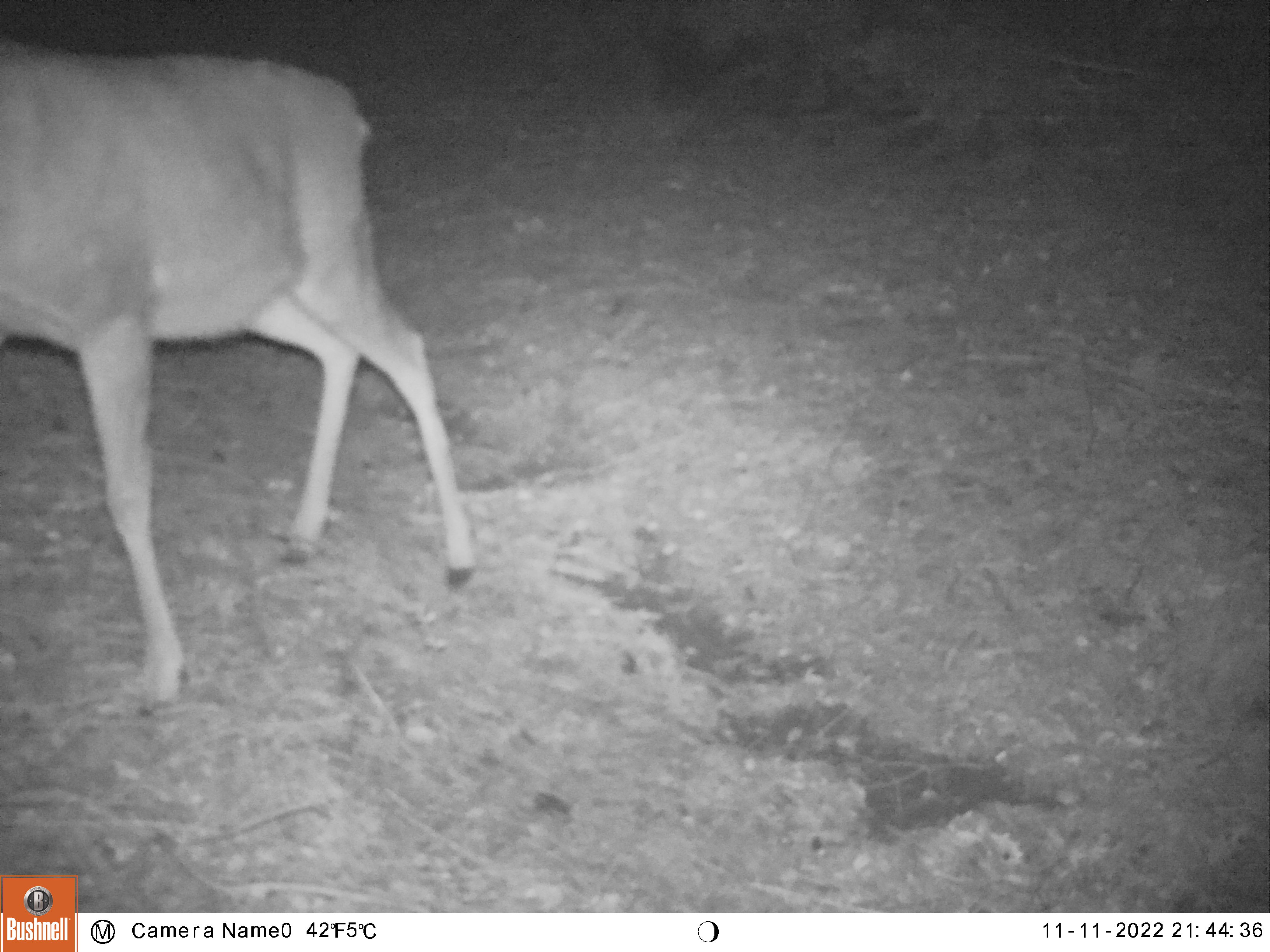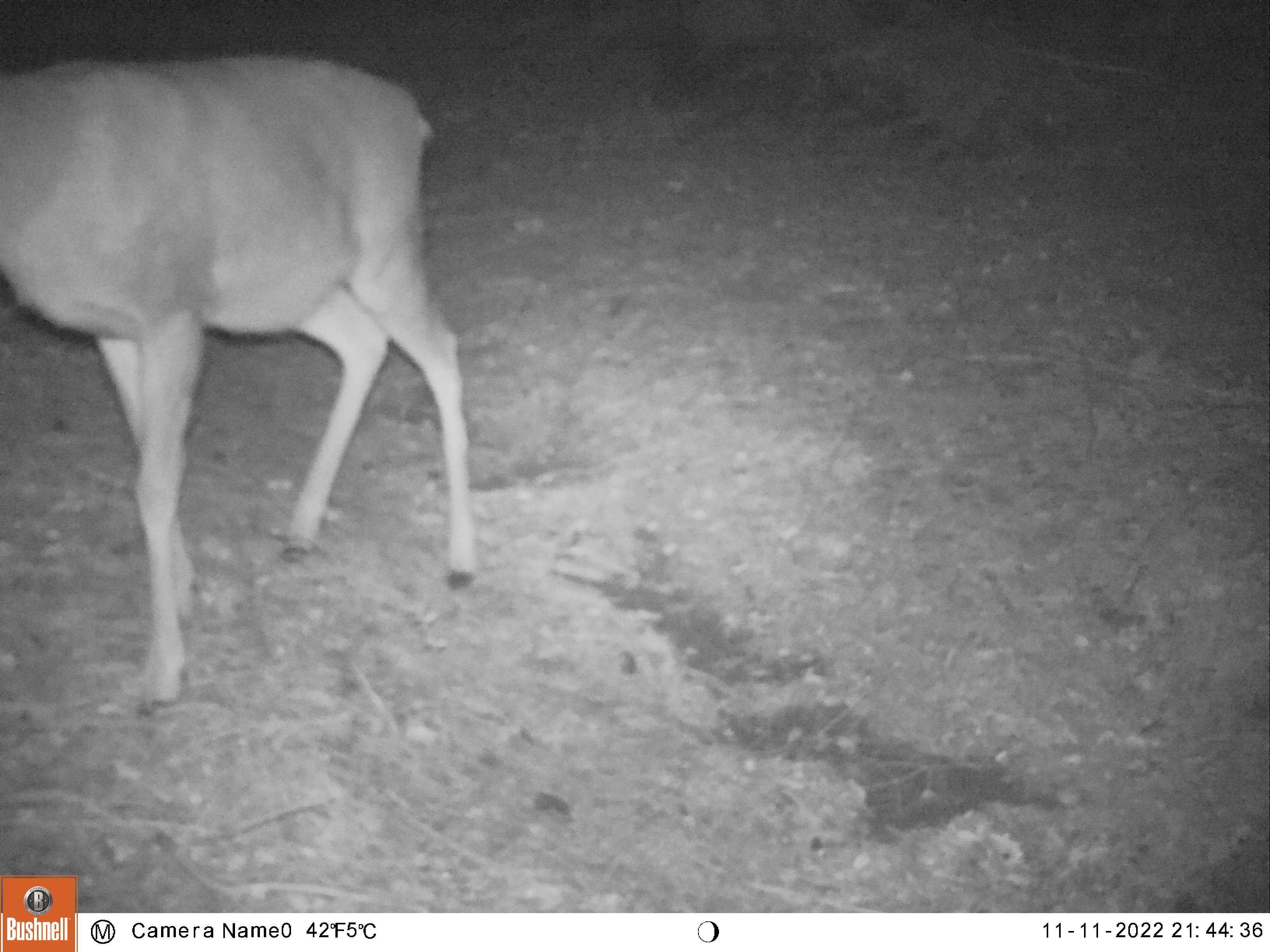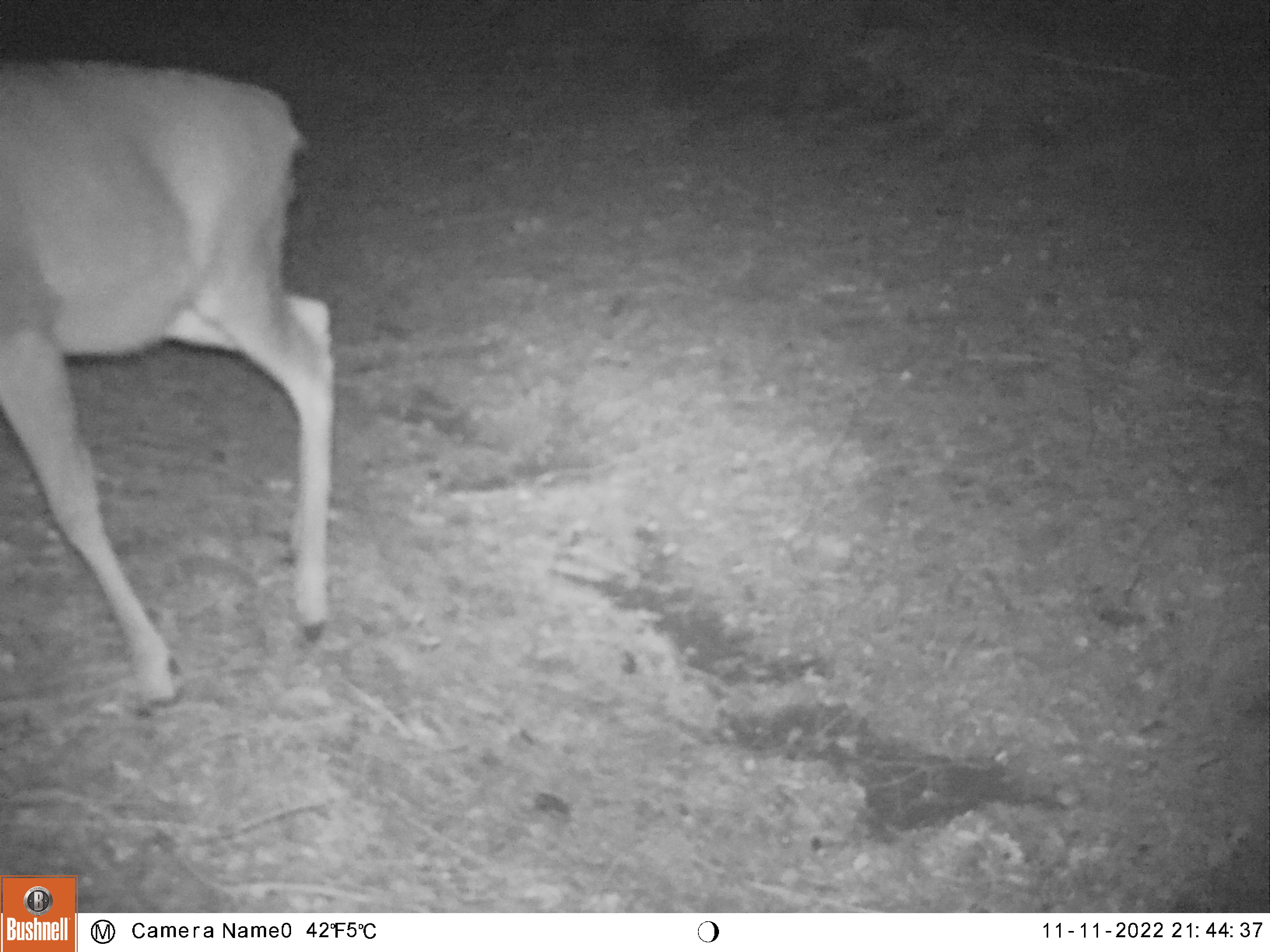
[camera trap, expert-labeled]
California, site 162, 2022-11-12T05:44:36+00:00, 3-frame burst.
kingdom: Animalia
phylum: Chordata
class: Mammalia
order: Artiodactyla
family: Cervidae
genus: Odocoileus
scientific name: Odocoileus hemionus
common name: mule deer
Mule deer (Odocoileus hemionus).